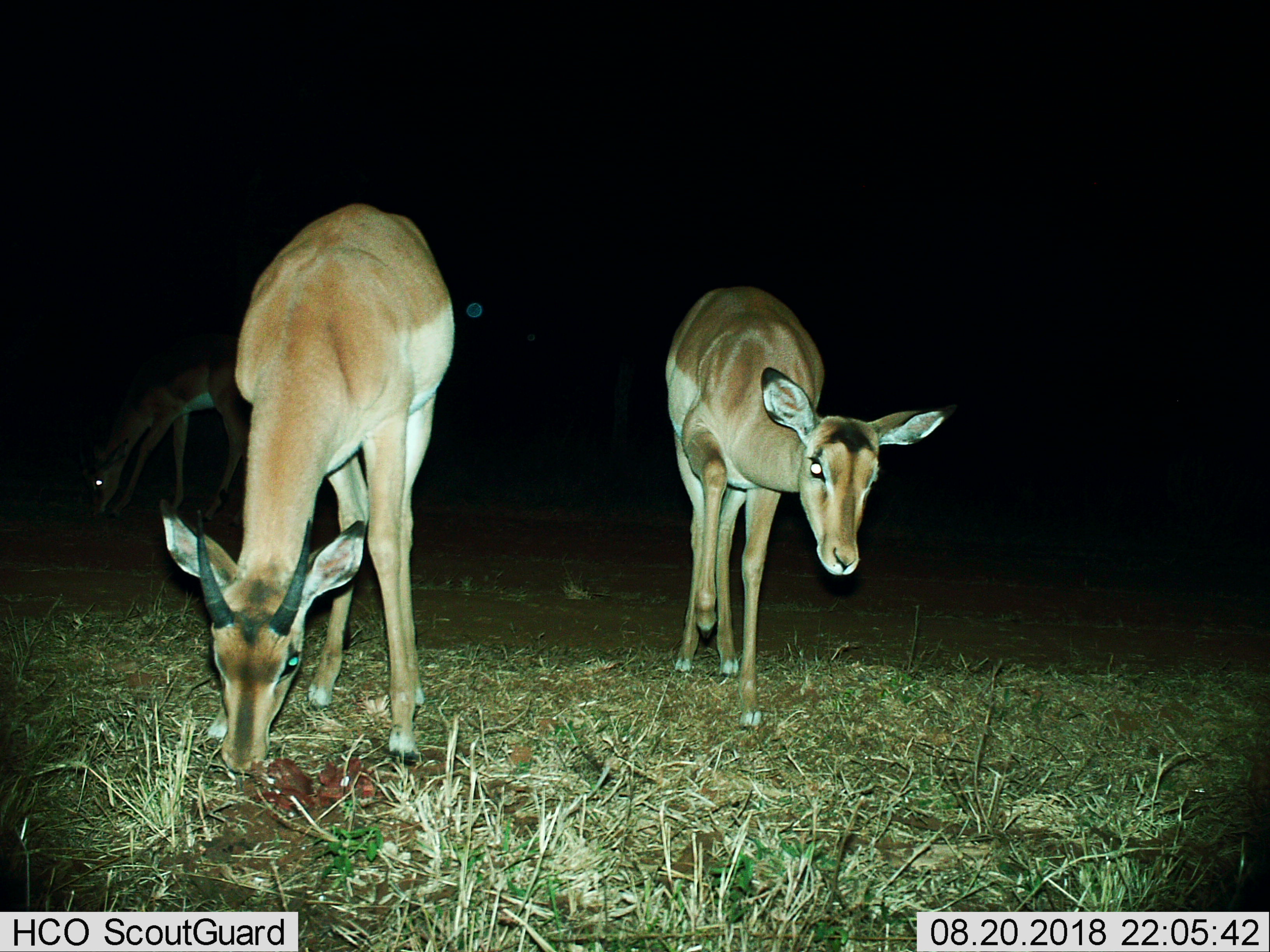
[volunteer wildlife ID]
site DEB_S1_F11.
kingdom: Animalia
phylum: Chordata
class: Mammalia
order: Artiodactyla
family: Bovidae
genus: Aepyceros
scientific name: Aepyceros melampus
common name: impala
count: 3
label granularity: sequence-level